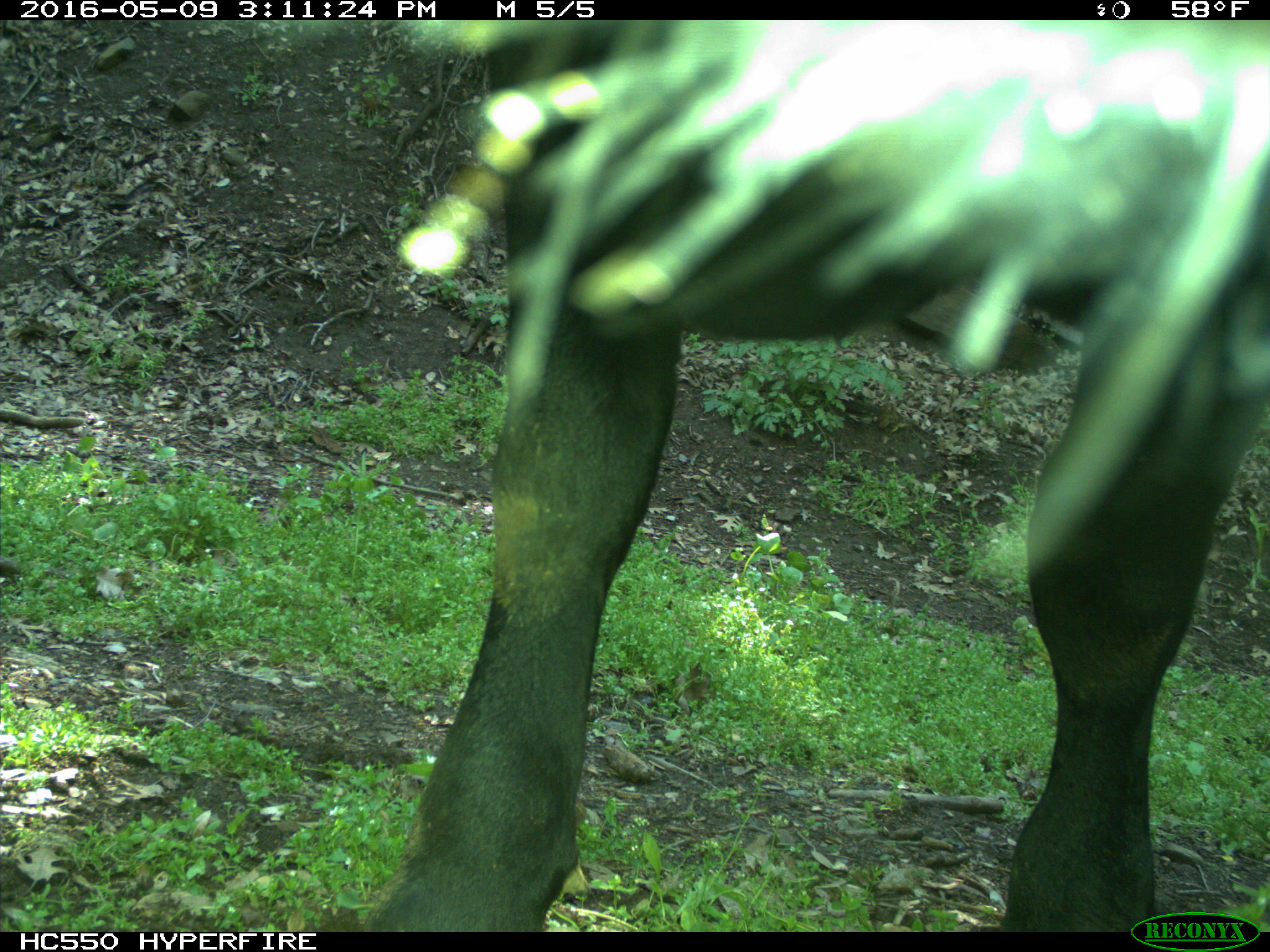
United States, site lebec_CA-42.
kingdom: Animalia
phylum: Chordata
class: Mammalia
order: Artiodactyla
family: Bovidae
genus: Bos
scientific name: Bos taurus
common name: domestic cow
Bos taurus (domestic cow).